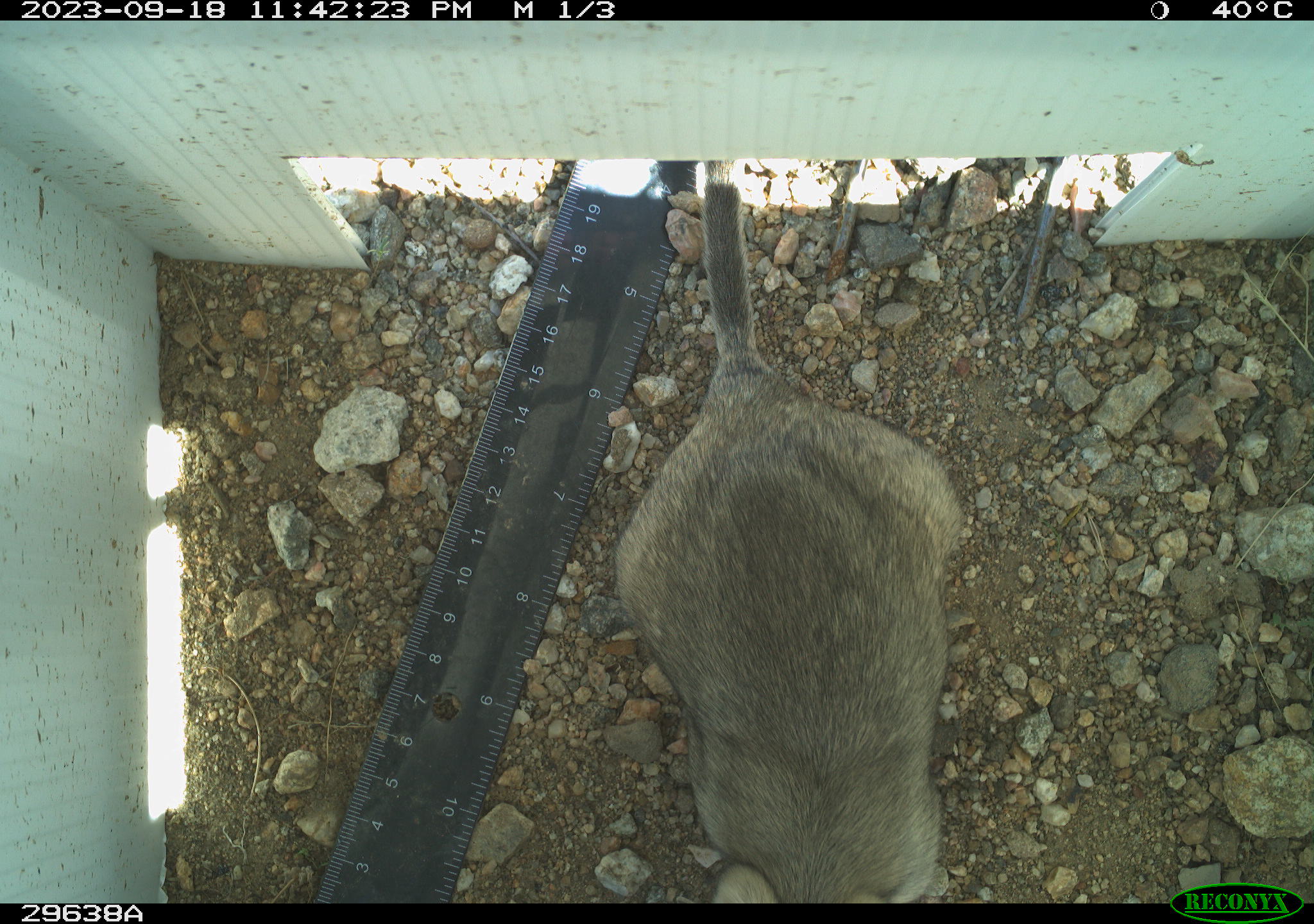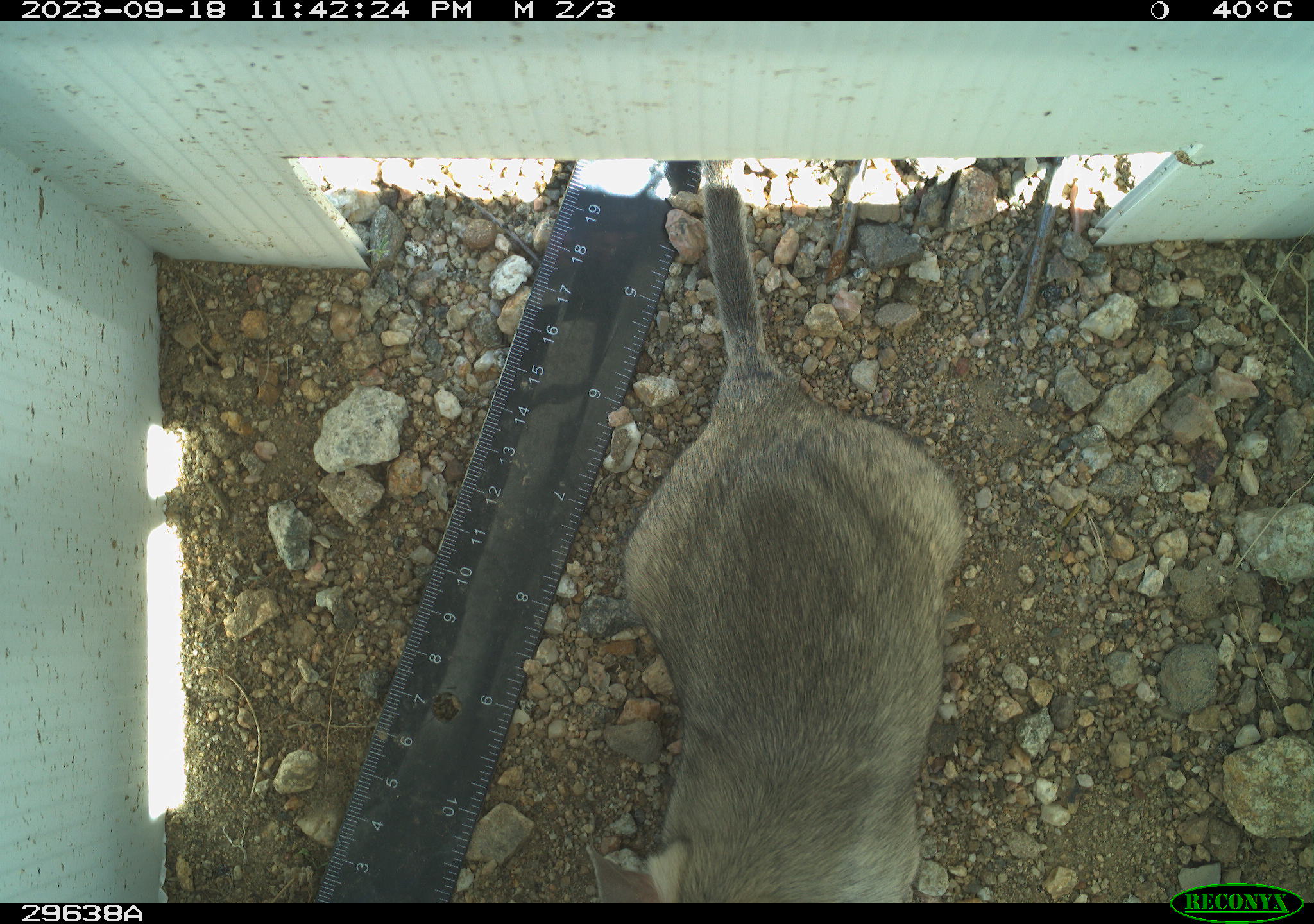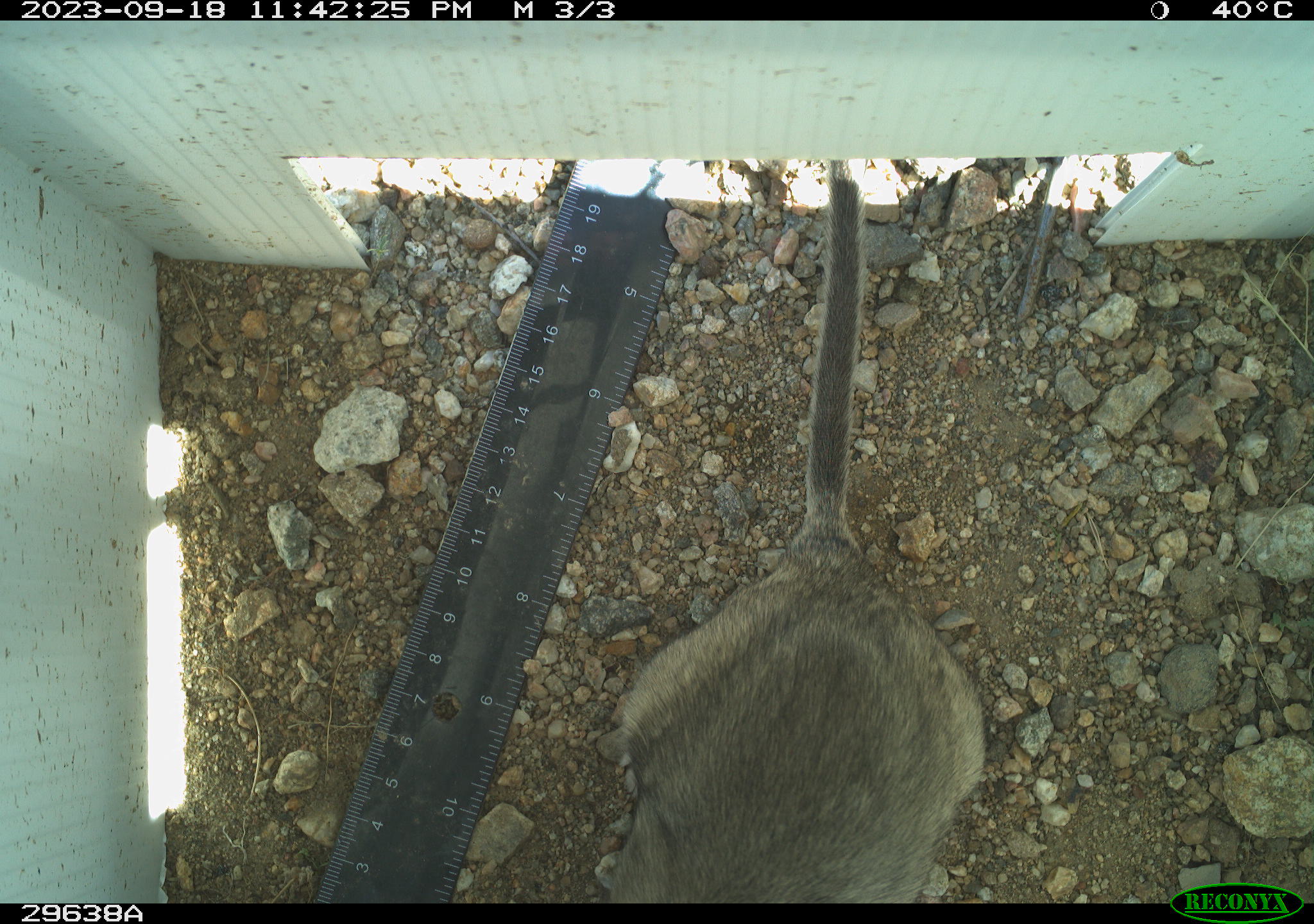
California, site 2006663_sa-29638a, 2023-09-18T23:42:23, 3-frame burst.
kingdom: Animalia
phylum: Chordata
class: Mammalia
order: Rodentia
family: Cricetidae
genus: Neotoma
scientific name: Neotoma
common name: pack rat or woodrat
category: neotoma species